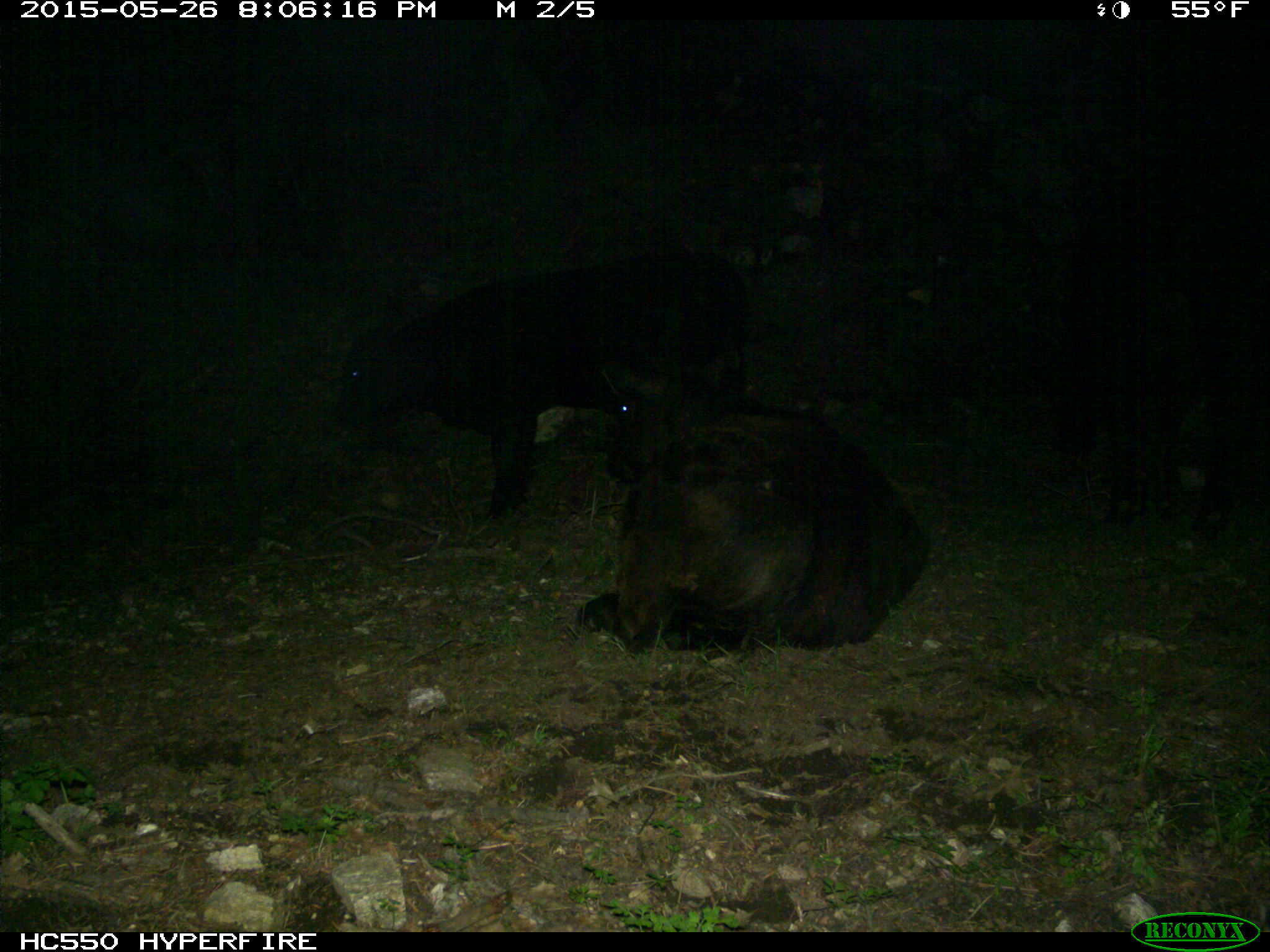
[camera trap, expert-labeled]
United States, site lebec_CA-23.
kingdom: Animalia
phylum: Chordata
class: Mammalia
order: Artiodactyla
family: Bovidae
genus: Bos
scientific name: Bos taurus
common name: domestic cow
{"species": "Bos taurus (domestic cow)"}